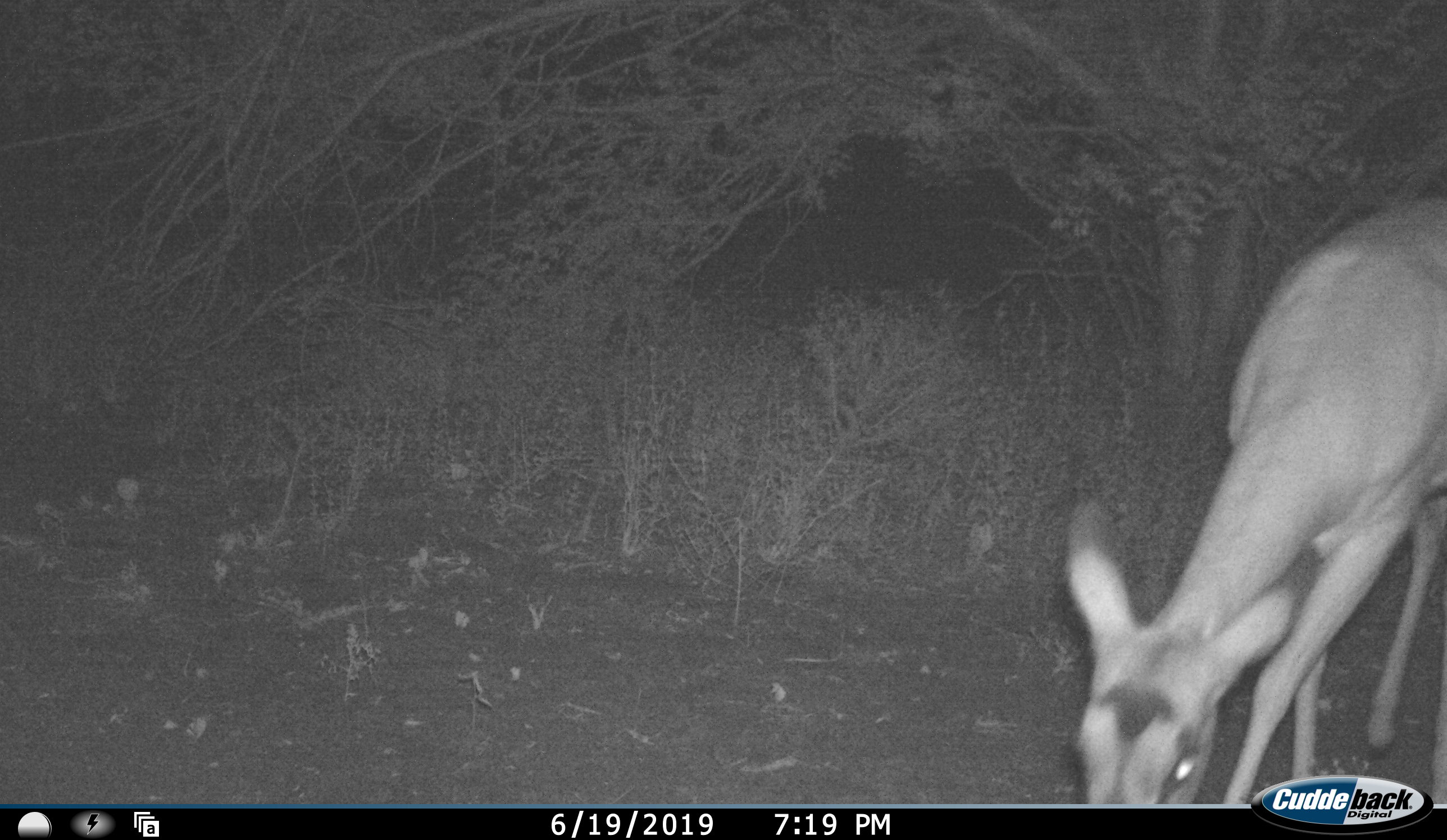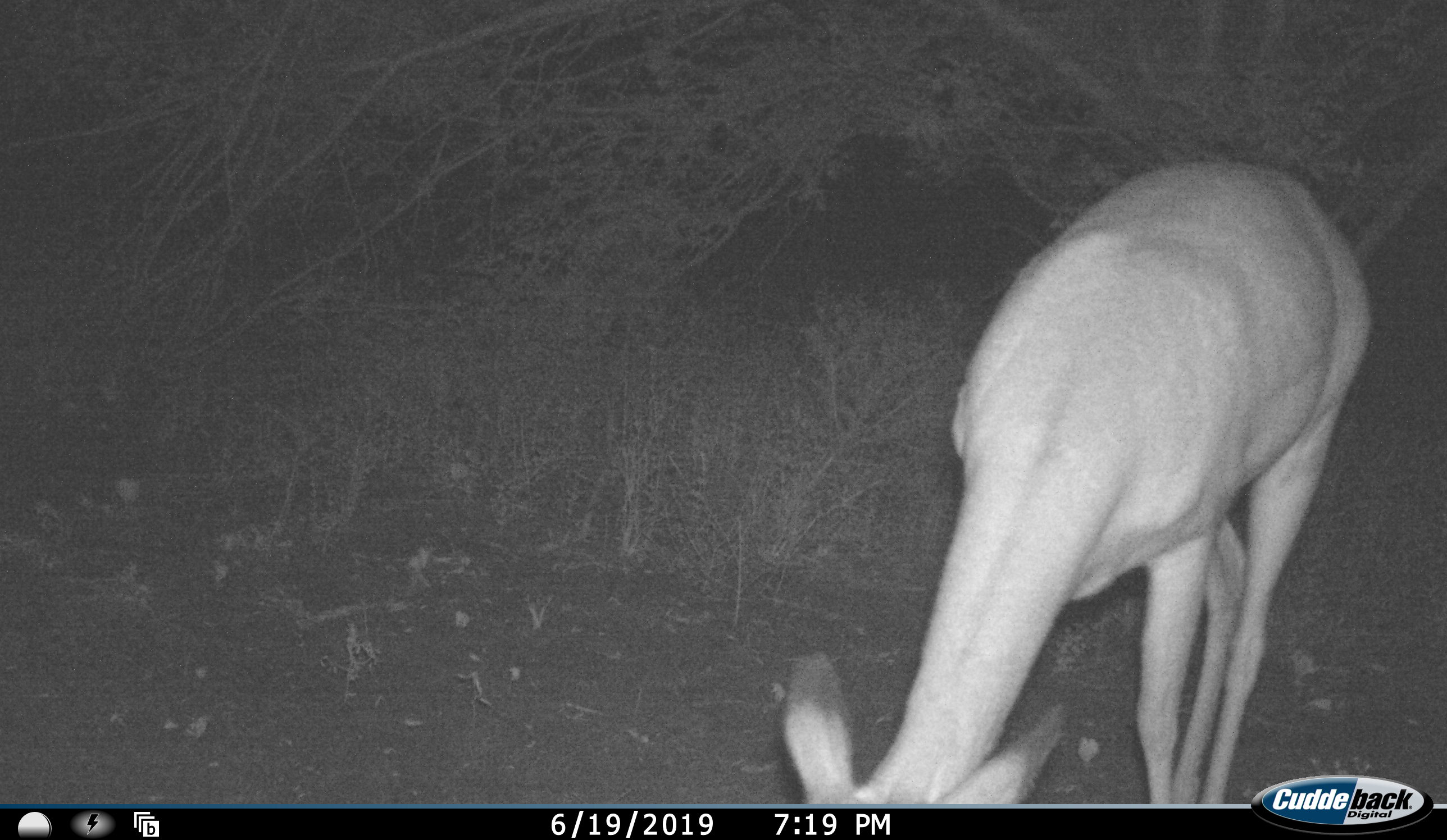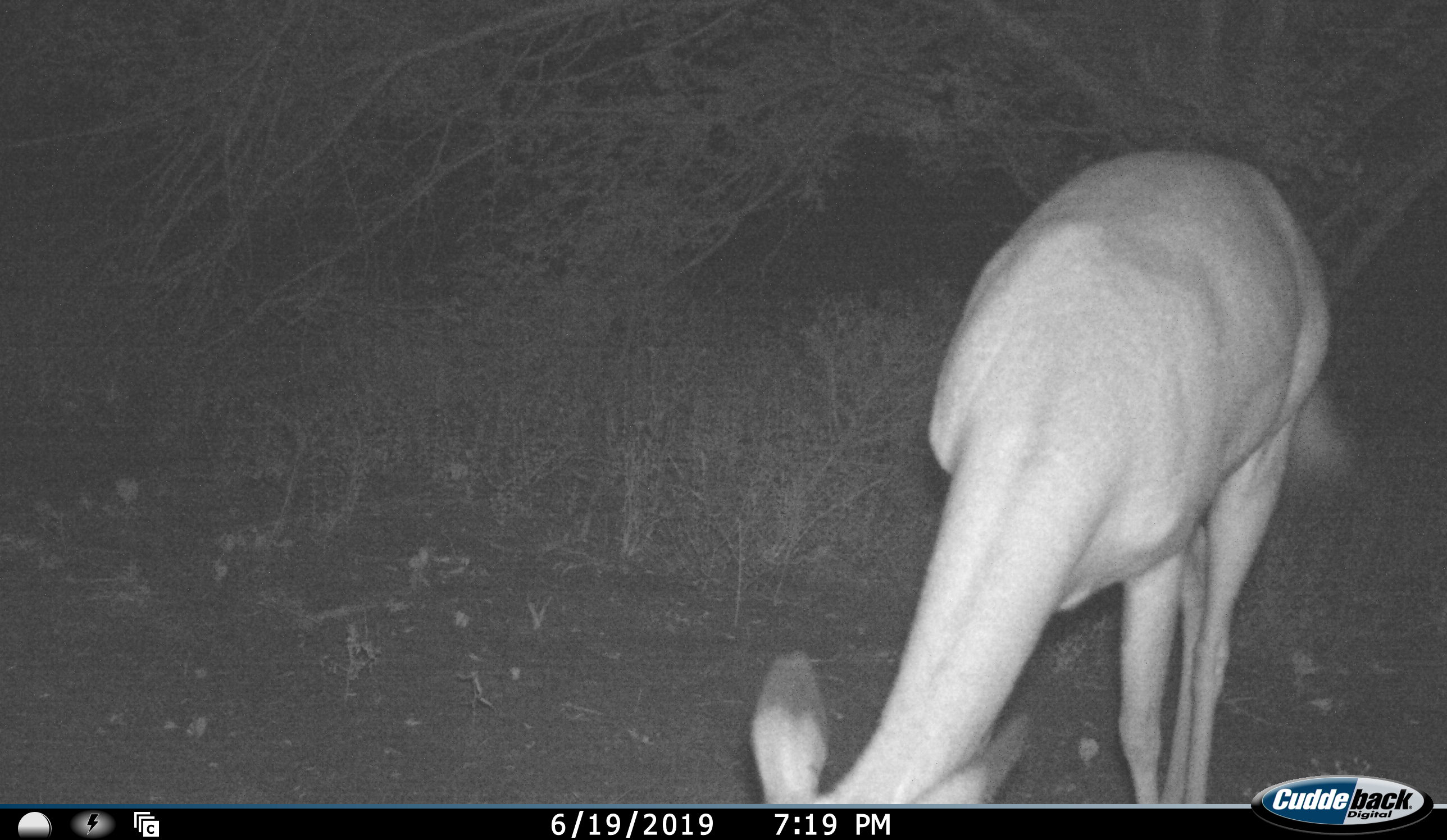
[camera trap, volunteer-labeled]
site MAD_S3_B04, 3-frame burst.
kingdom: Animalia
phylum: Chordata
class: Mammalia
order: Artiodactyla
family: Bovidae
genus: Aepyceros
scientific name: Aepyceros melampus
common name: impala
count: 1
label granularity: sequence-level